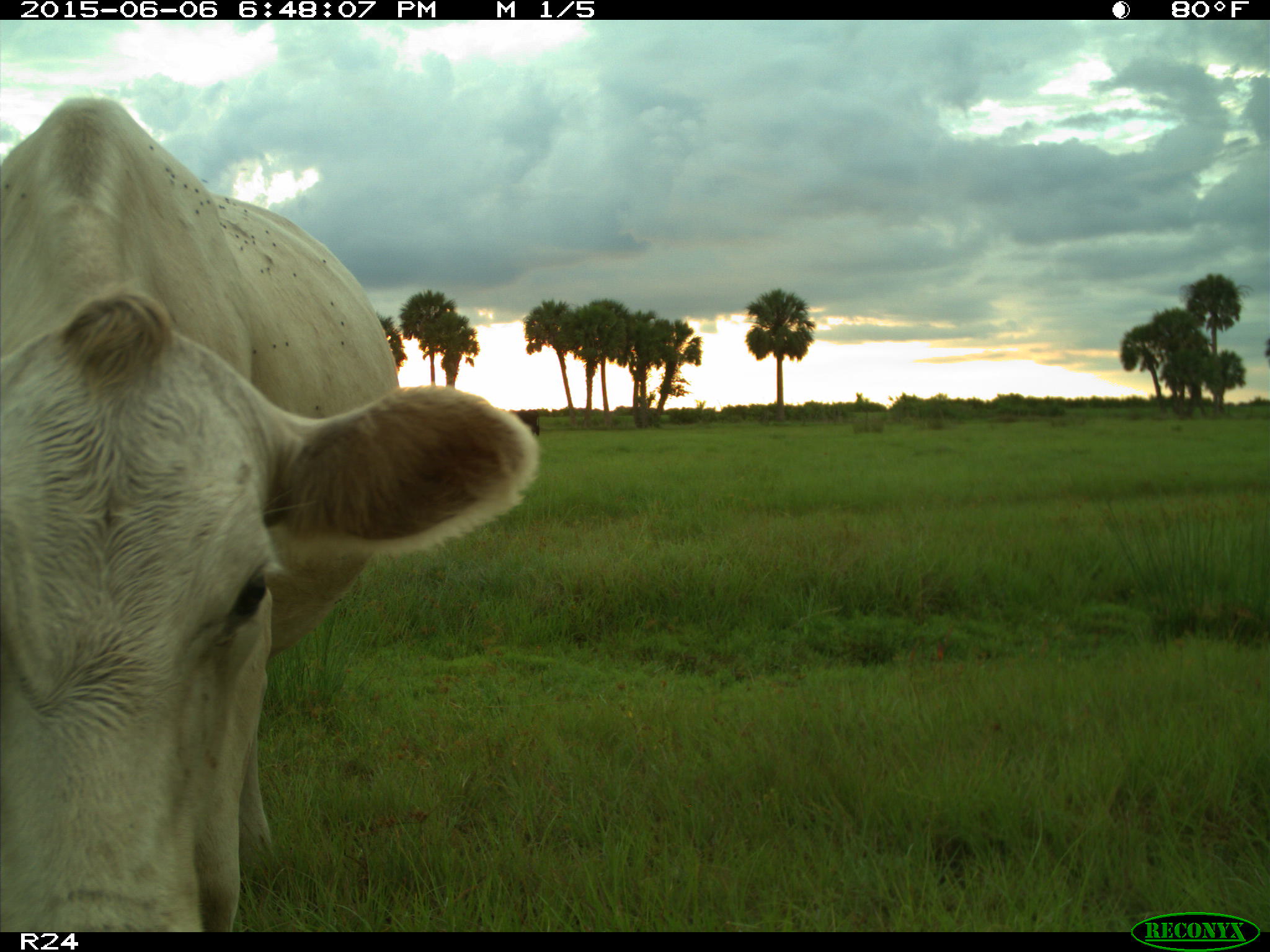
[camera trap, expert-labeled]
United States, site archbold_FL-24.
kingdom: Animalia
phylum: Chordata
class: Mammalia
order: Artiodactyla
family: Bovidae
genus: Bos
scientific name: Bos taurus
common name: domestic cow